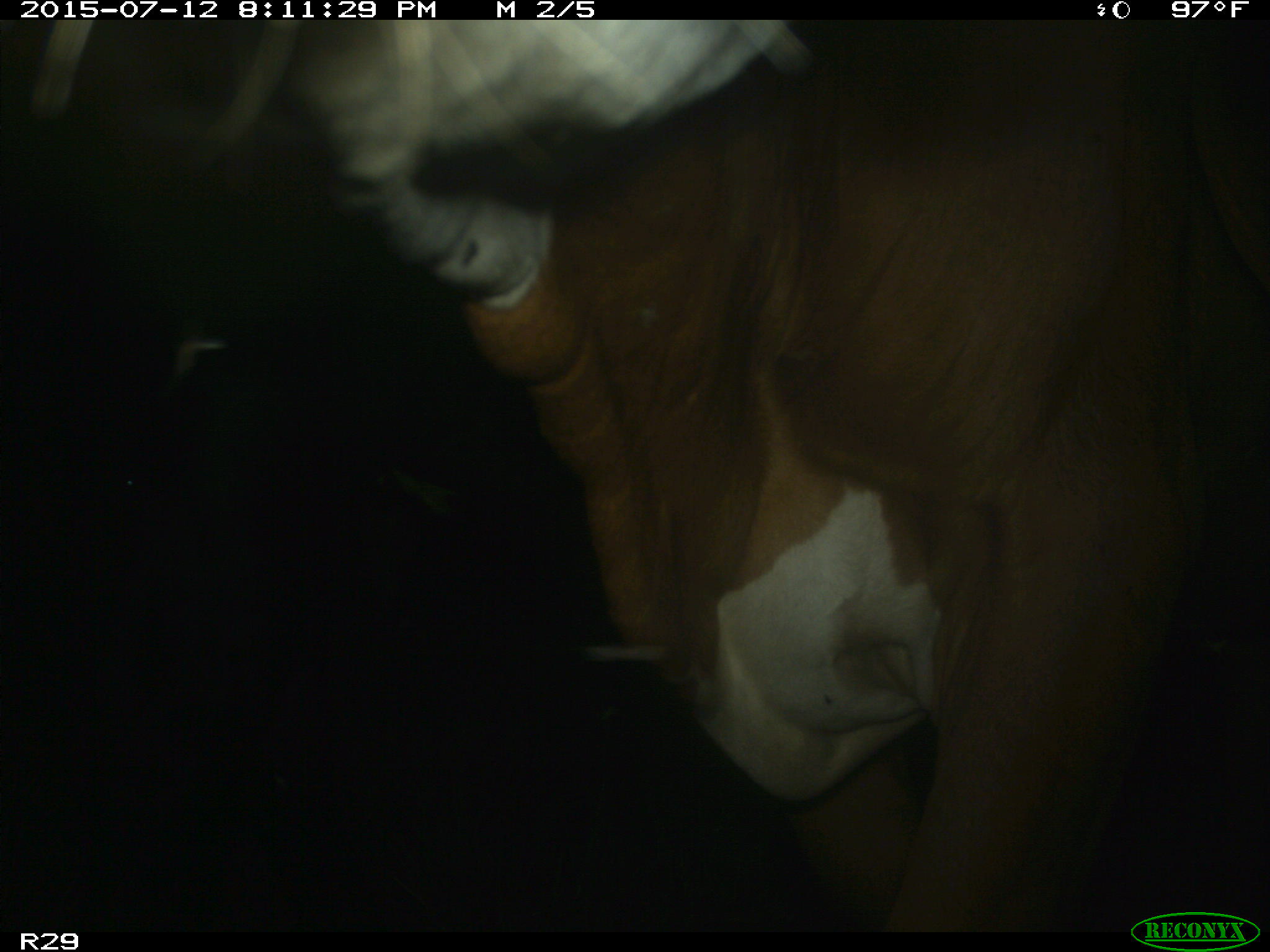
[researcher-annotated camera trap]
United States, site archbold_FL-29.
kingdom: Animalia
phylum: Chordata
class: Mammalia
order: Artiodactyla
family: Bovidae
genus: Bos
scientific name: Bos taurus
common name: domestic cow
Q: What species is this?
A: Bos taurus (domestic cow).